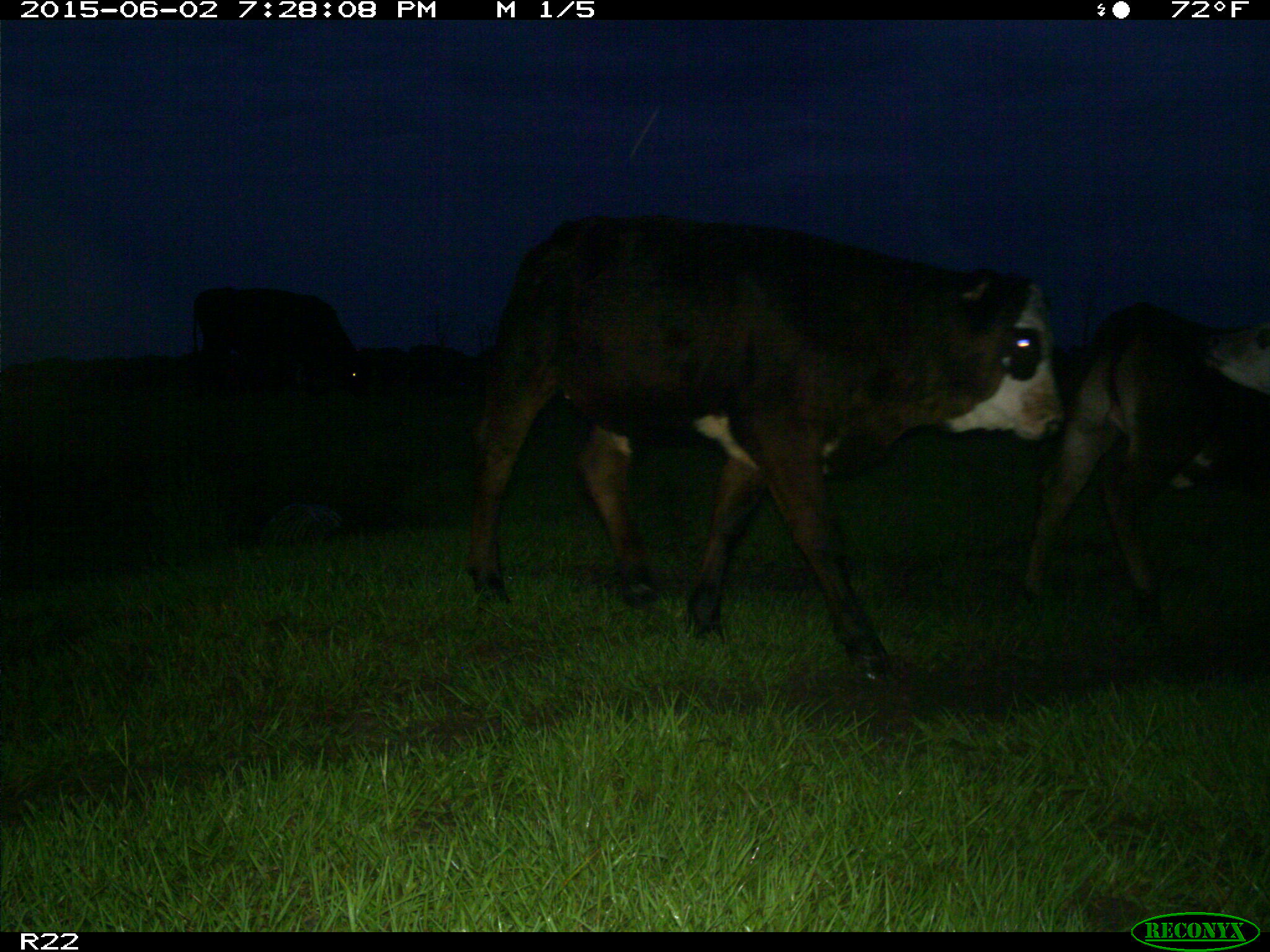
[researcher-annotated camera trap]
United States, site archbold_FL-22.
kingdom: Animalia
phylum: Chordata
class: Mammalia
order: Artiodactyla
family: Bovidae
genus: Bos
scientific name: Bos taurus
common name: domestic cow